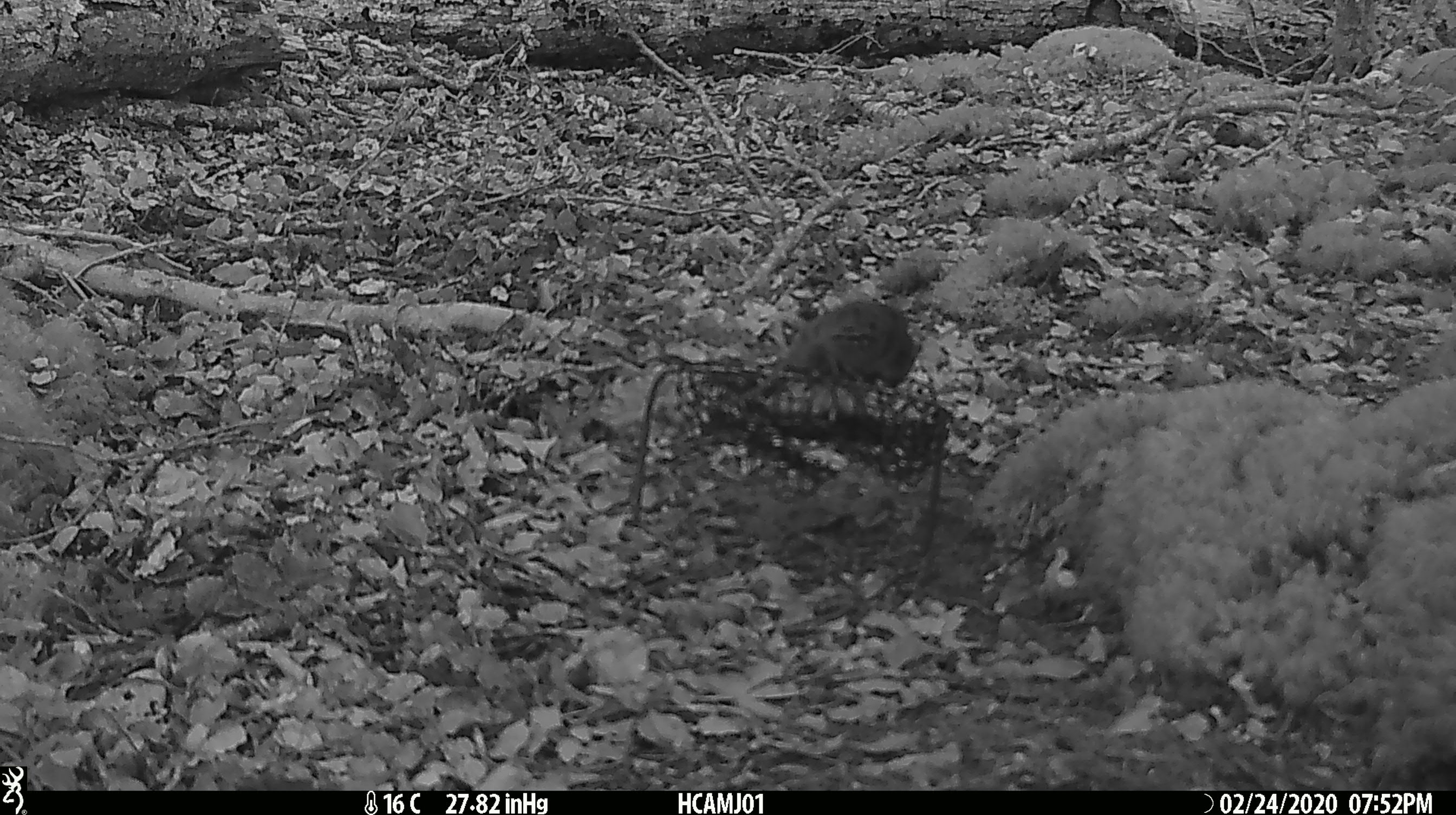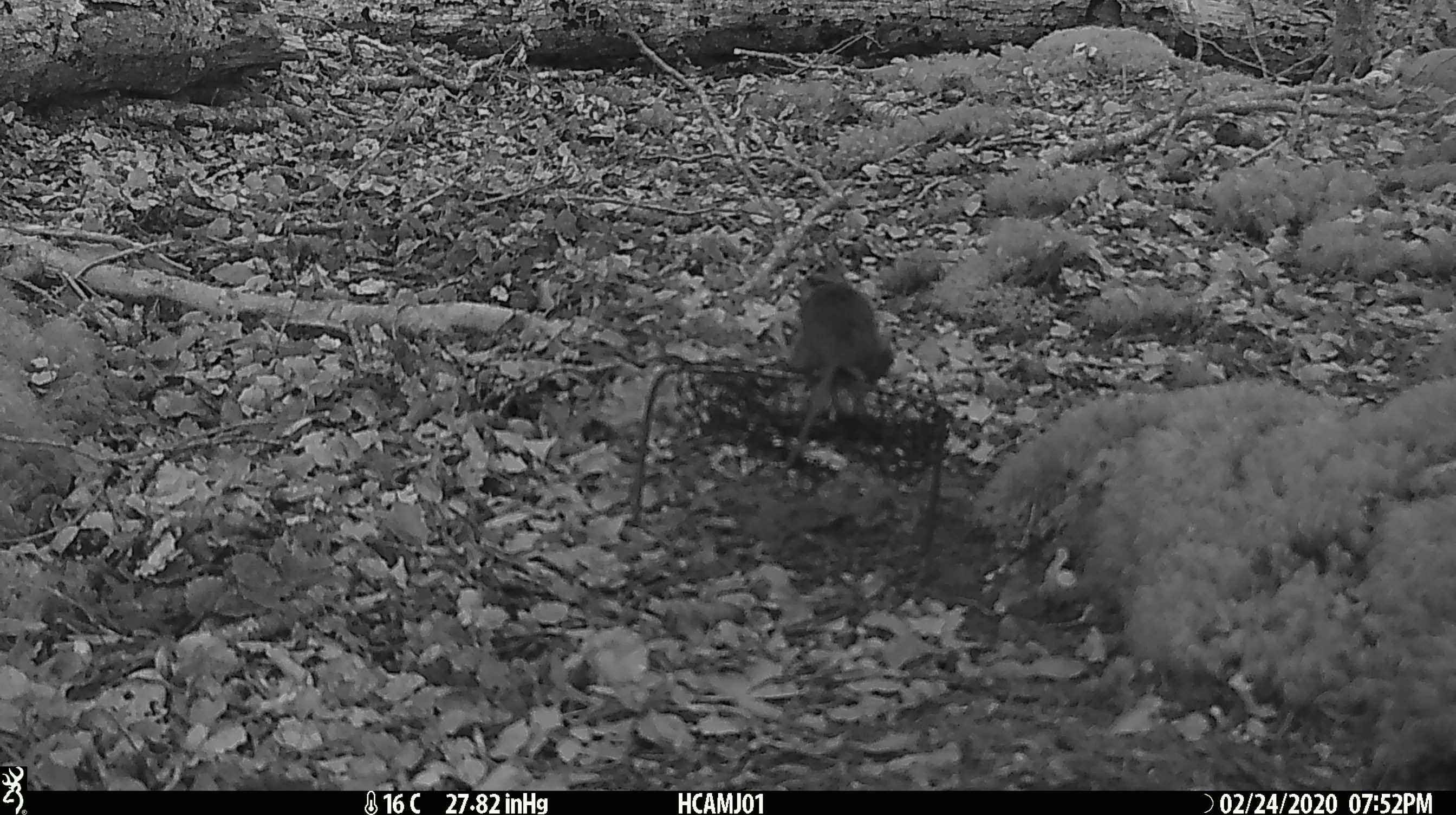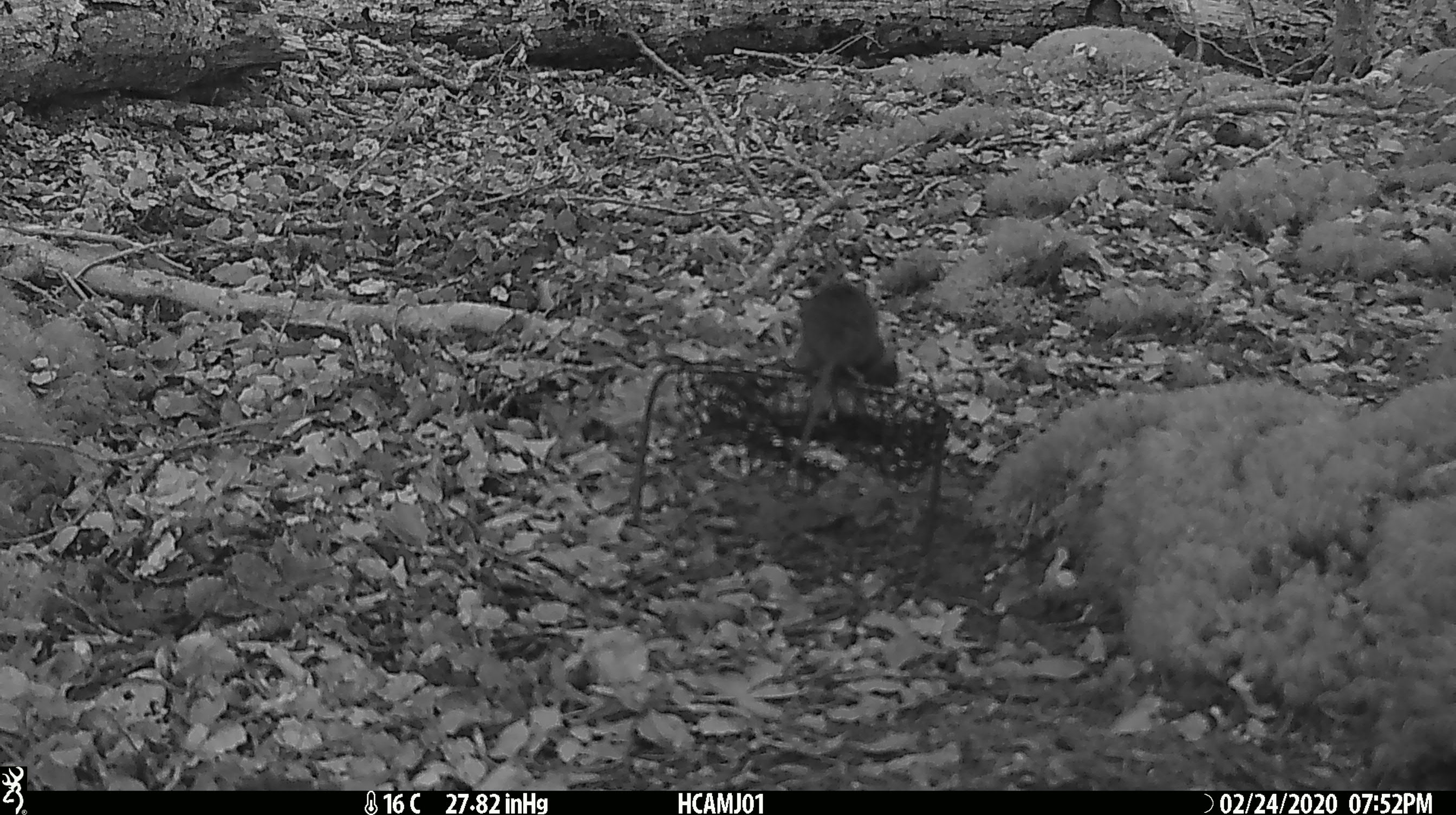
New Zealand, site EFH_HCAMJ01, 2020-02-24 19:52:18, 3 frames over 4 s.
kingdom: Animalia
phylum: Chordata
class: Mammalia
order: Rodentia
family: Muridae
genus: Mus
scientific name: Mus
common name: mouse